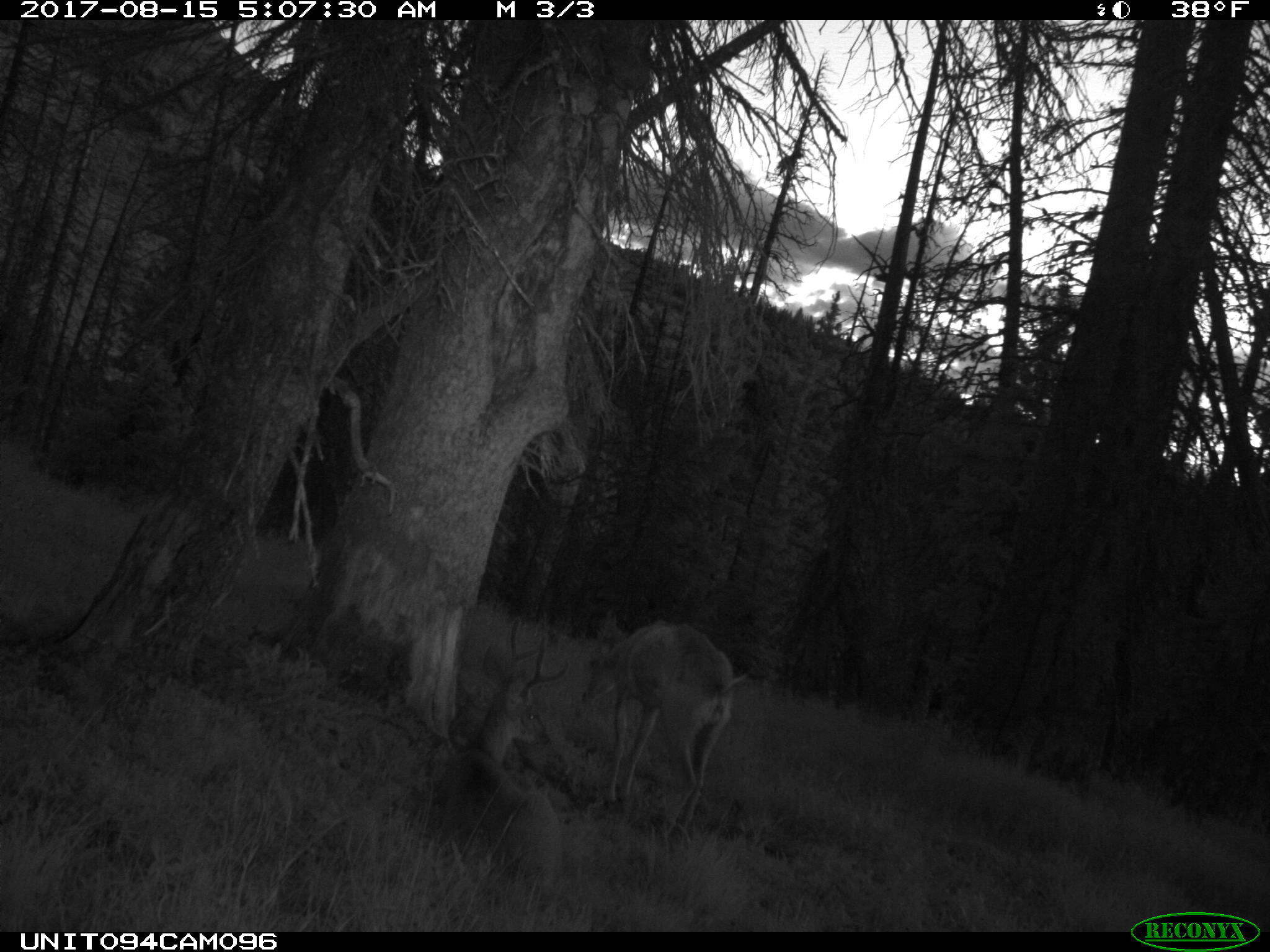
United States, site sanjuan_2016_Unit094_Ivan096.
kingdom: Animalia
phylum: Chordata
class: Mammalia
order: Artiodactyla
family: Cervidae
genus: Odocoileus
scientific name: Odocoileus hemionus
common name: mule deer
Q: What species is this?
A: Odocoileus hemionus (mule deer).